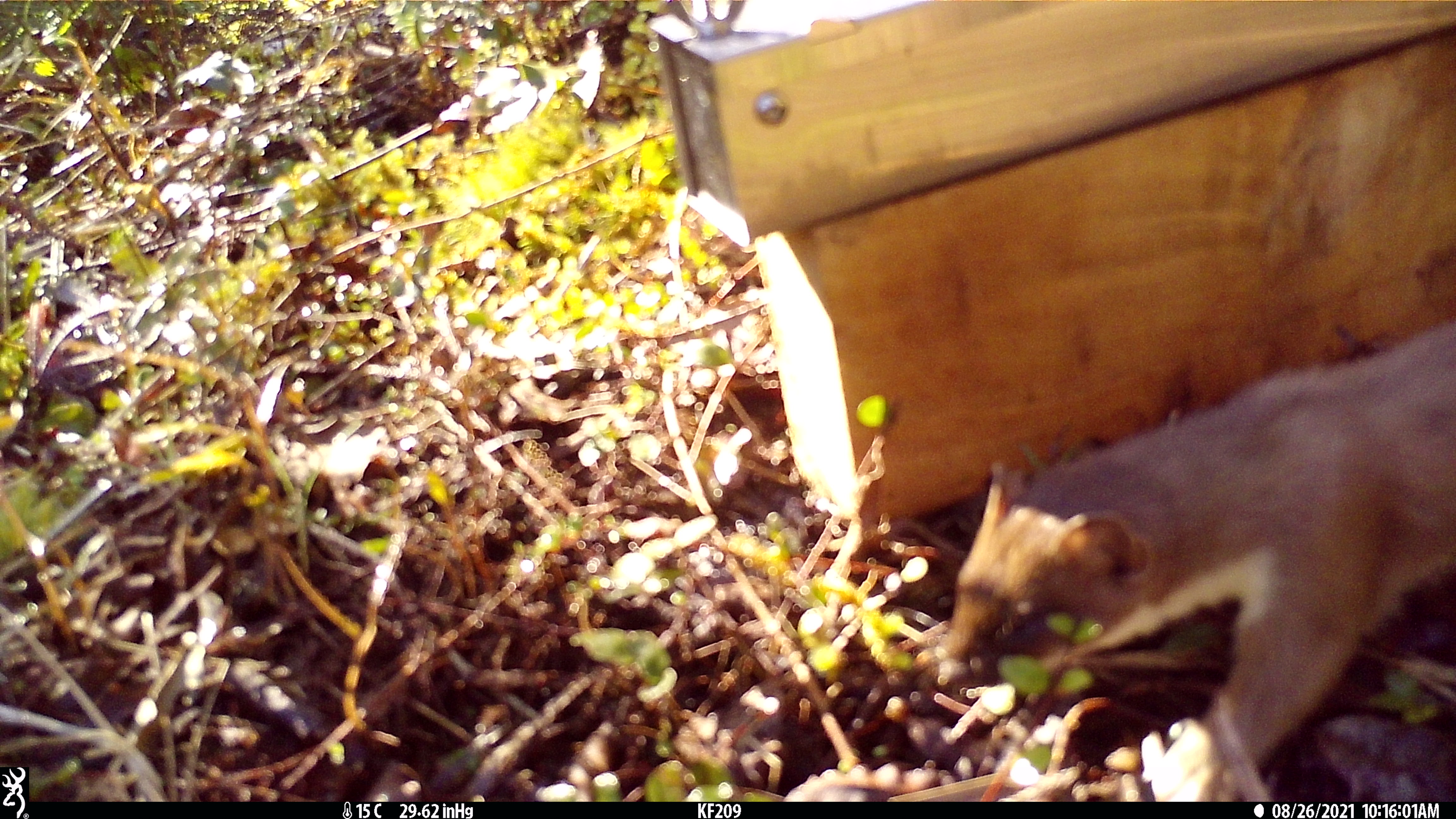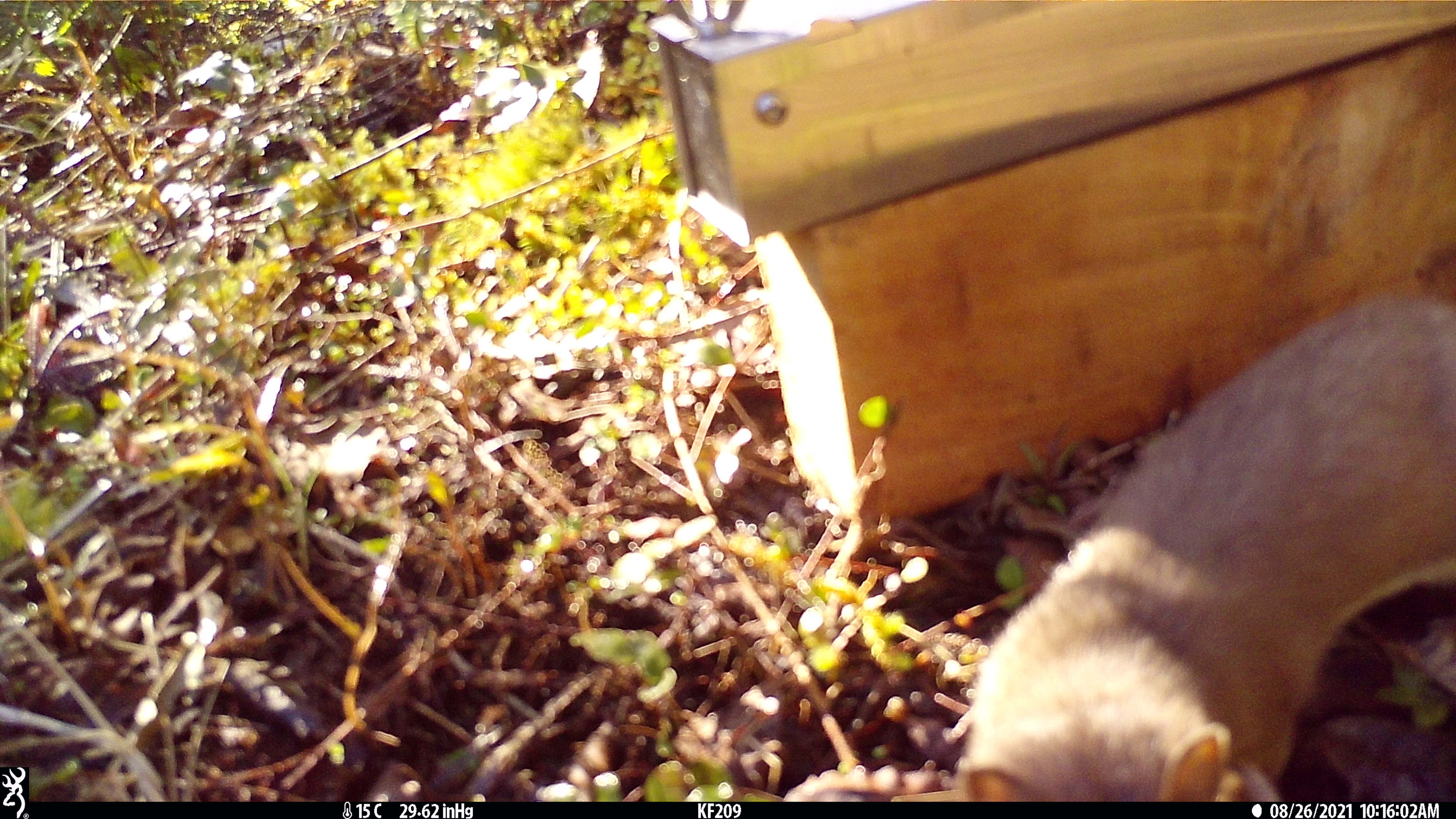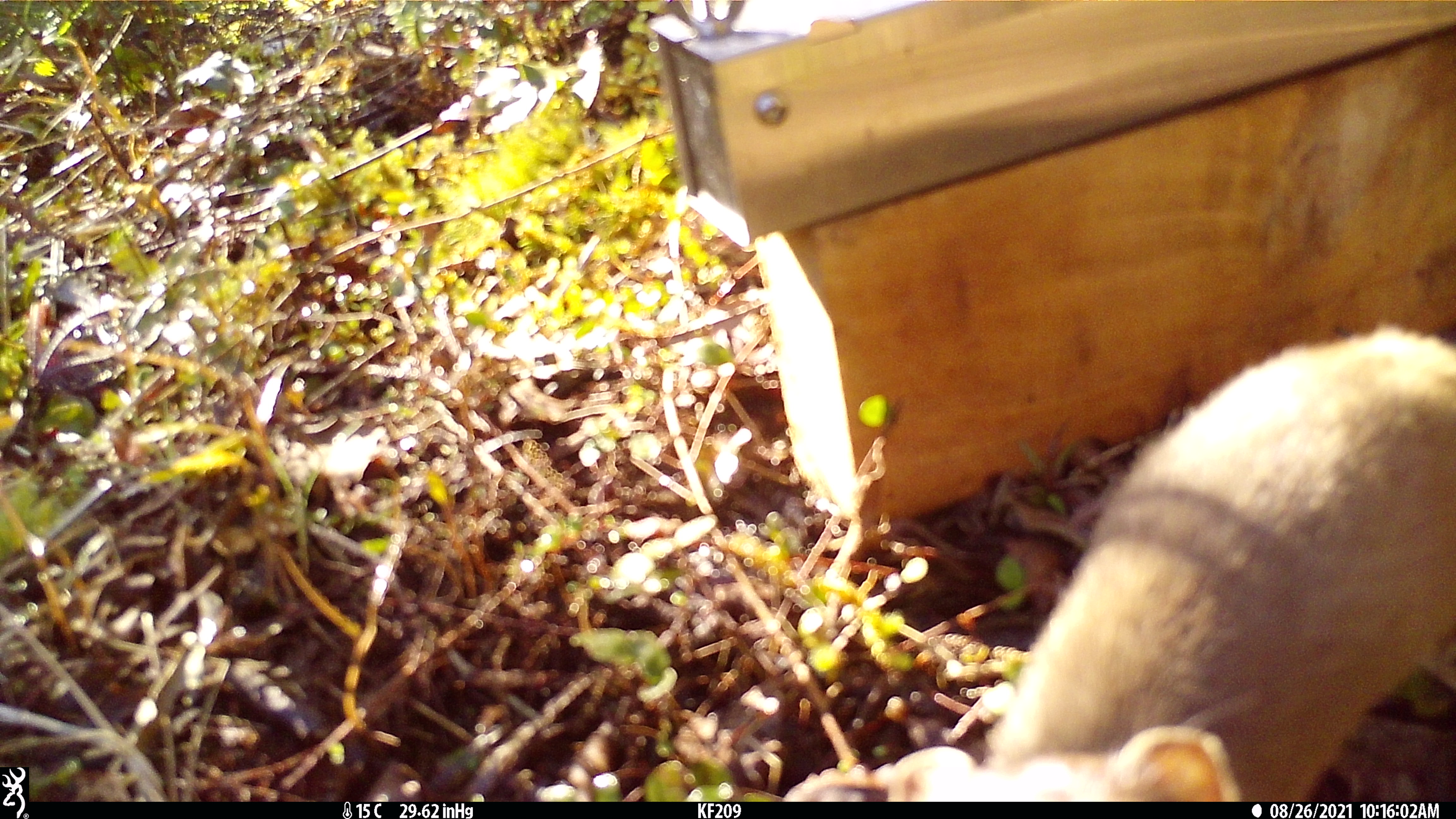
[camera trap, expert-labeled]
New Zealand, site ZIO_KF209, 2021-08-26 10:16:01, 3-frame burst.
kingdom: Animalia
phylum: Chordata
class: Mammalia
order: Carnivora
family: Mustelidae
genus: Mustela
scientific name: Mustela erminea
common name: stoat